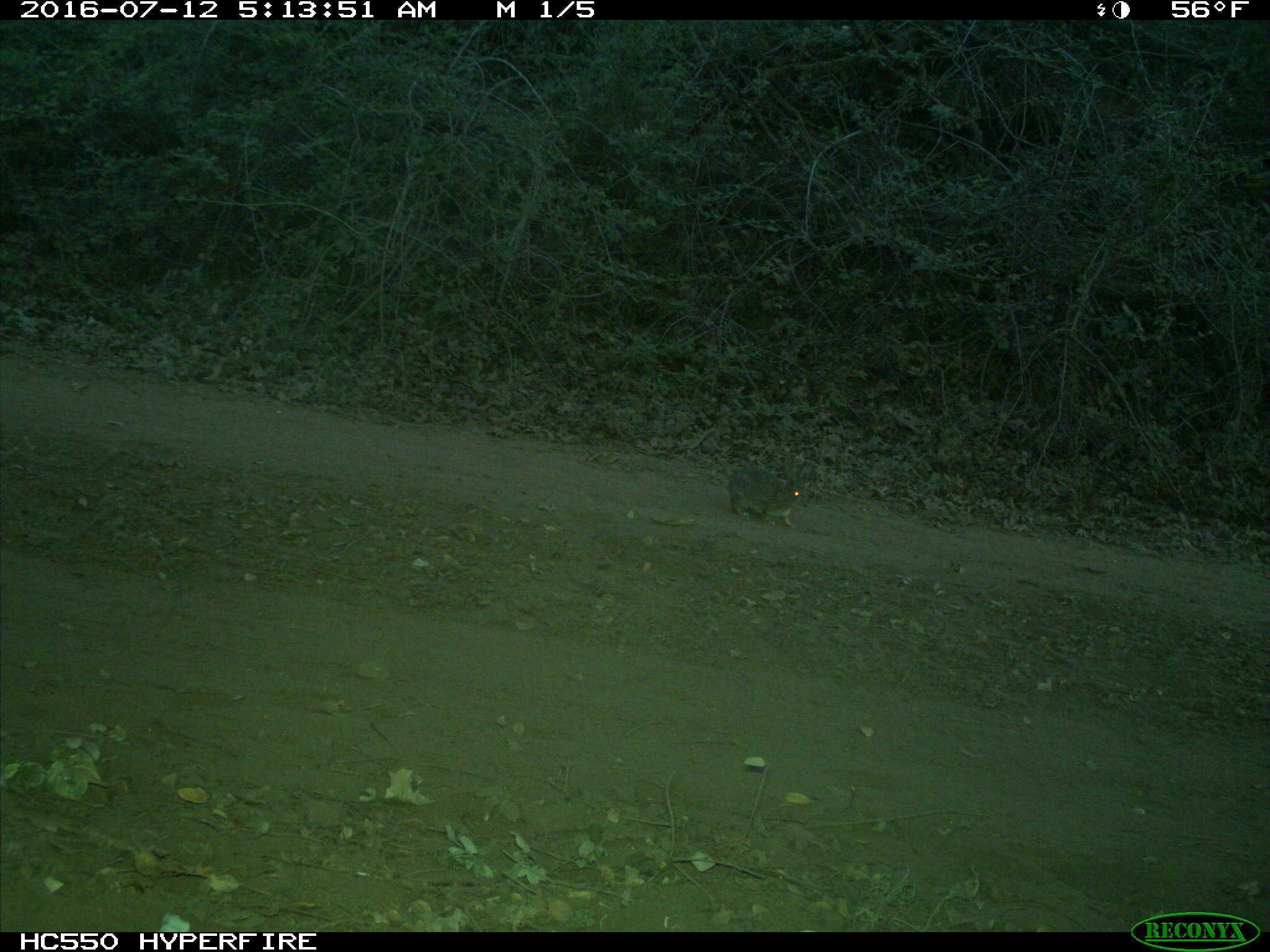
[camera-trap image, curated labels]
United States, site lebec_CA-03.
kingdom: Animalia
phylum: Chordata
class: Mammalia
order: Lagomorpha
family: Leporidae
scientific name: Leporidae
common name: rabbits and hares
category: unidentified rabbit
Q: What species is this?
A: Unidentified rabbit (rabbits and hares) (Leporidae).